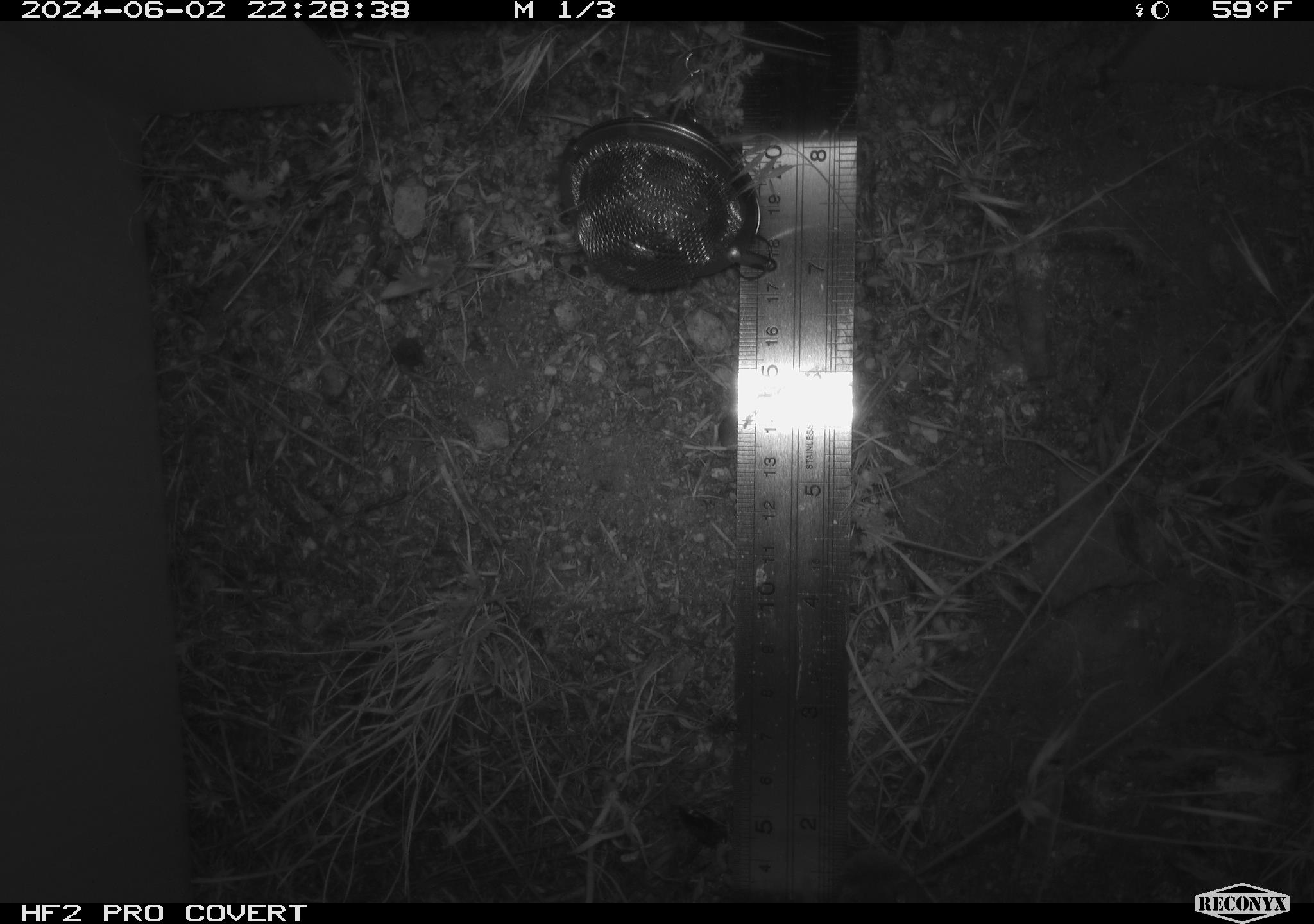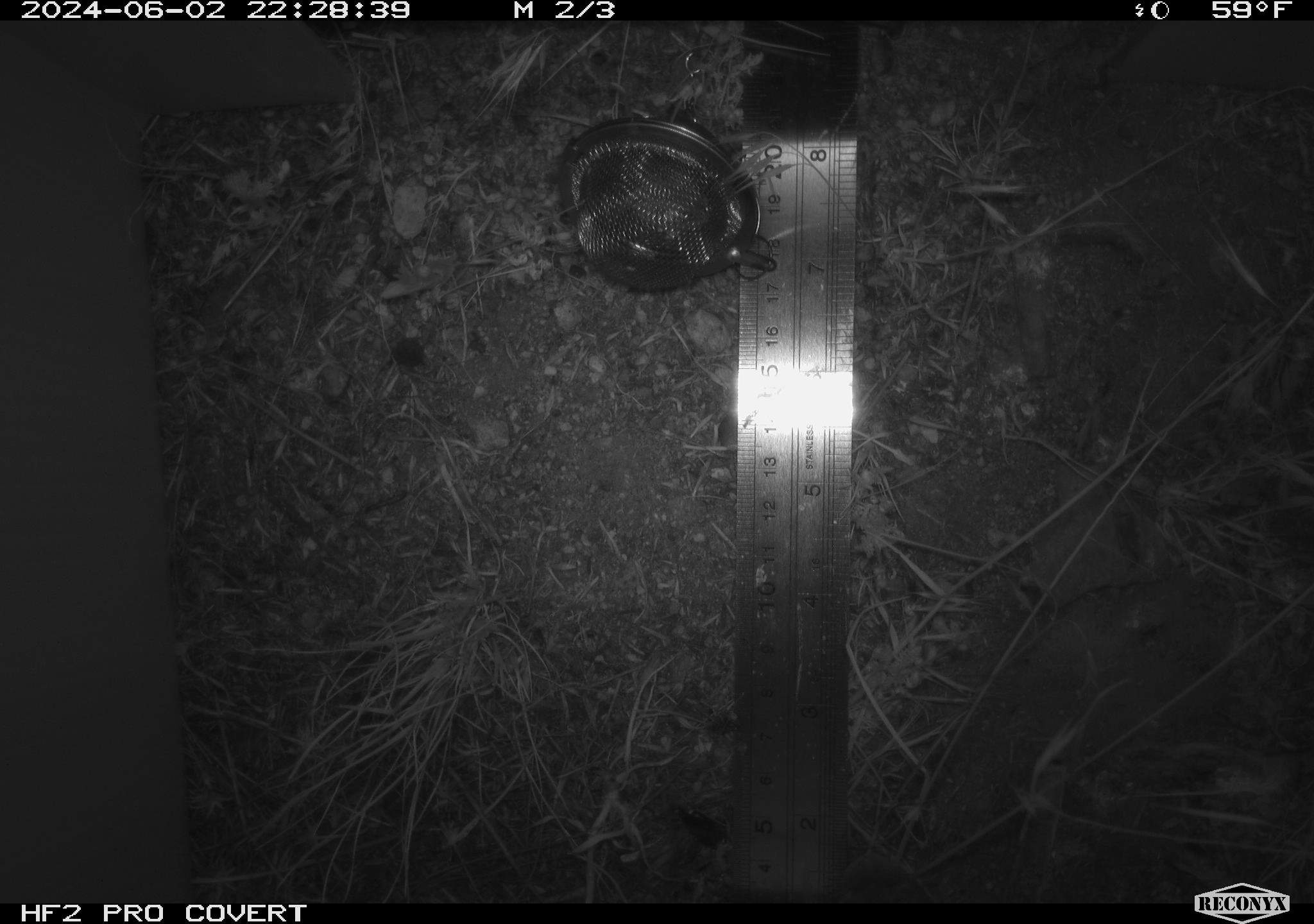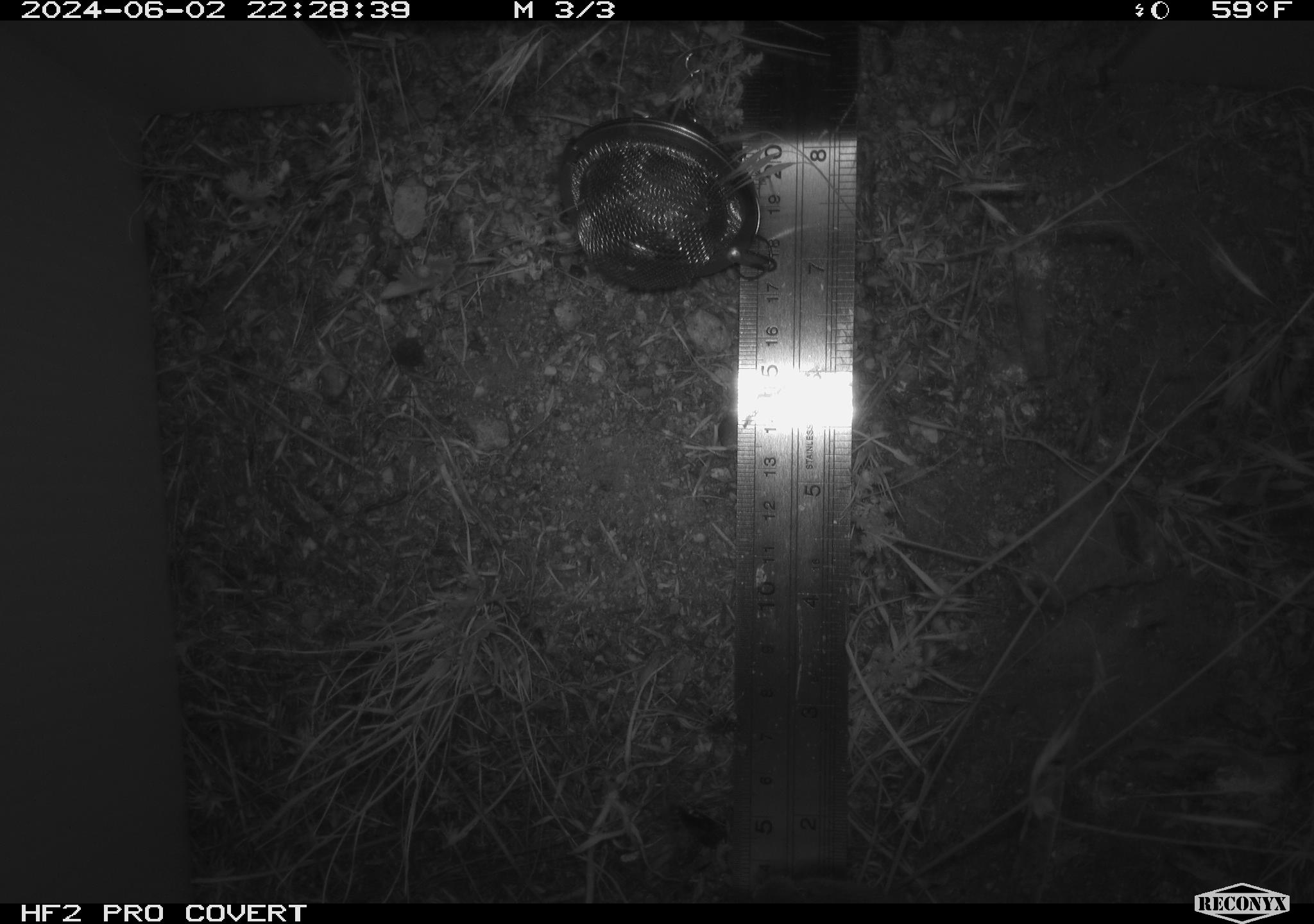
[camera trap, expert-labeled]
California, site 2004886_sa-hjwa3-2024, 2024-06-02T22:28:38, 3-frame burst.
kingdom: Animalia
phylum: Chordata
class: Mammalia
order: Rodentia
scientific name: Rodentia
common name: rodent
Rodent (Rodentia).